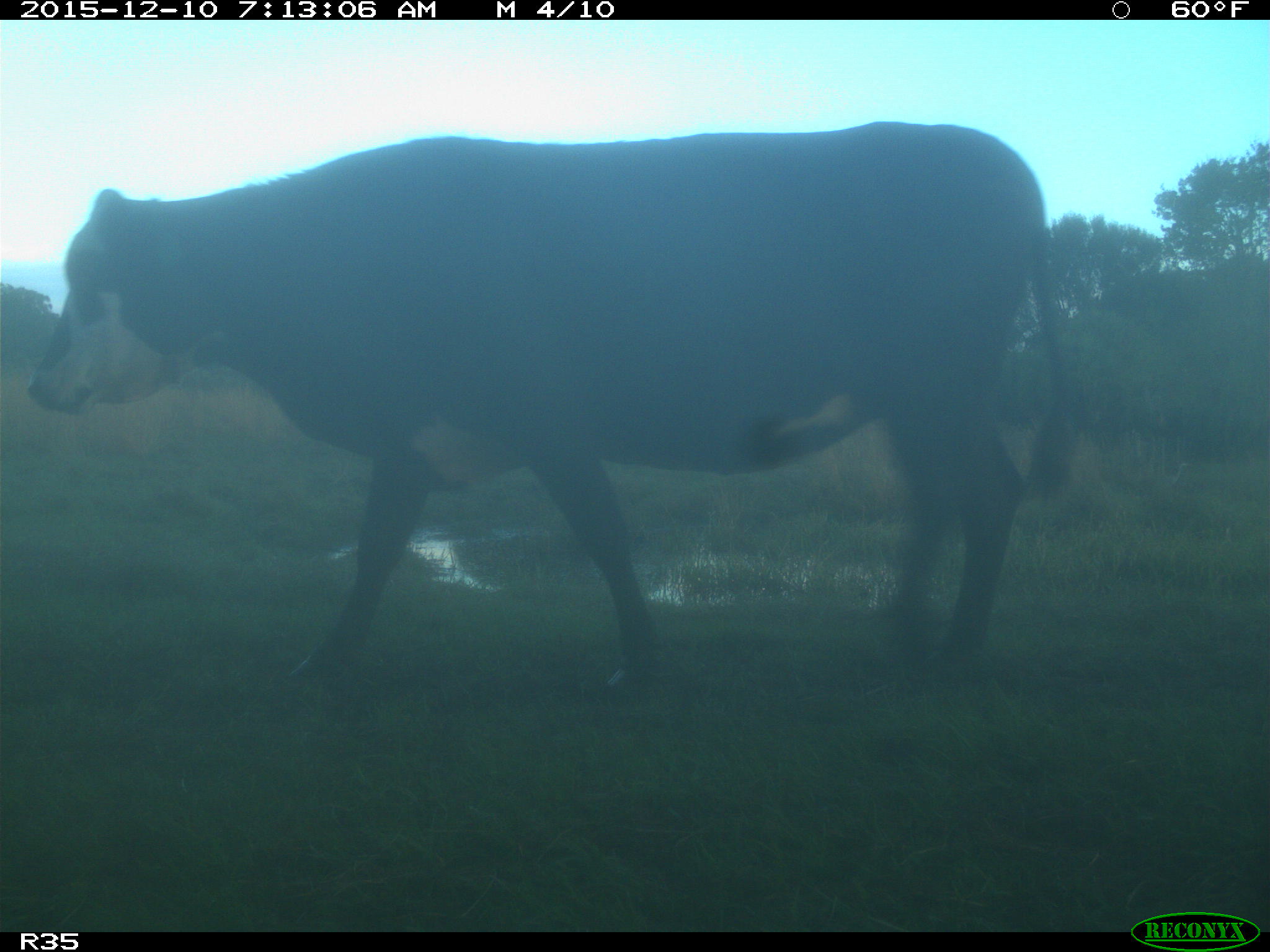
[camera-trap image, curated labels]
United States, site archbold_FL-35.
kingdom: Animalia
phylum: Chordata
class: Mammalia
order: Artiodactyla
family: Bovidae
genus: Bos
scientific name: Bos taurus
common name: domestic cow